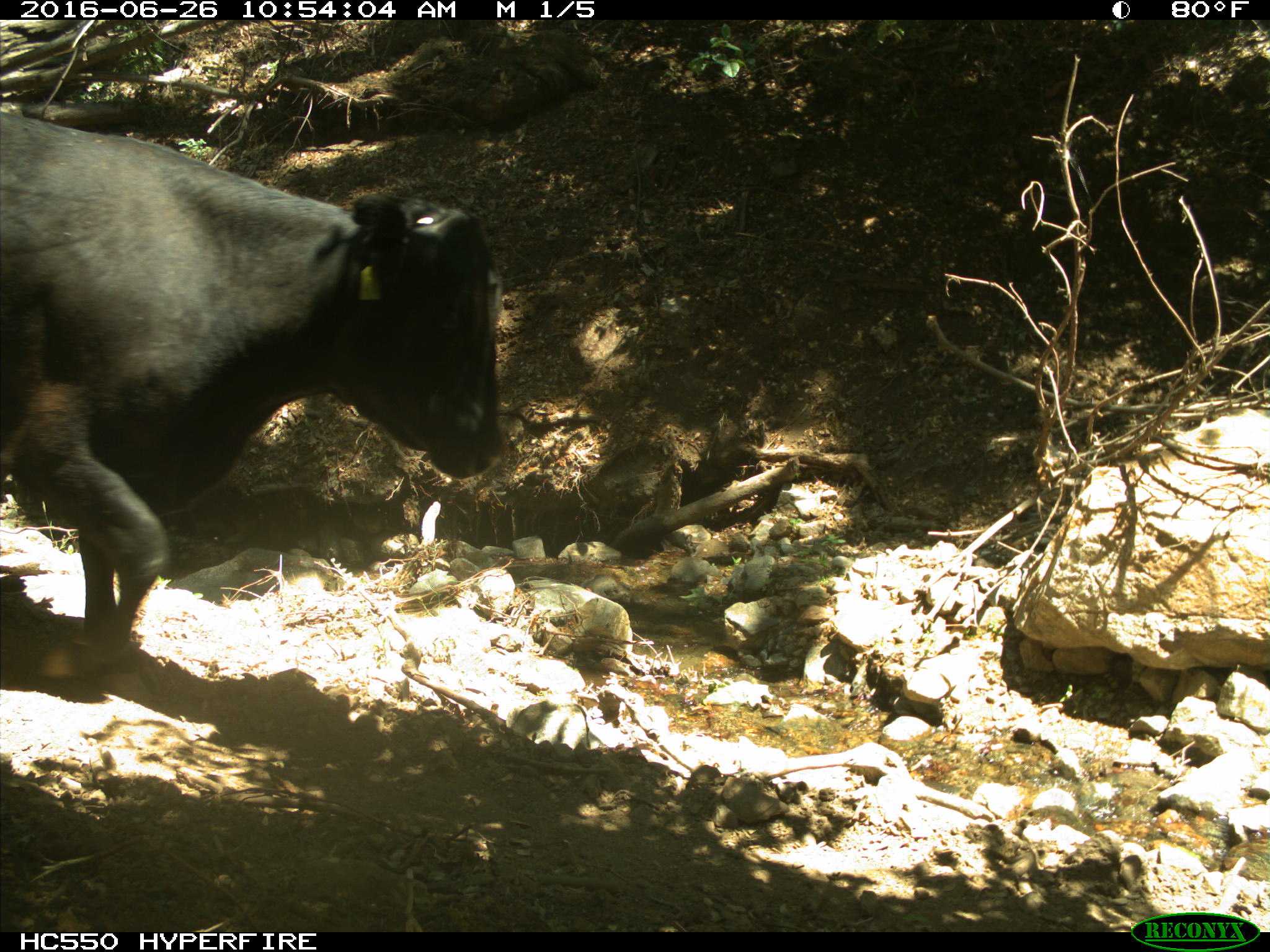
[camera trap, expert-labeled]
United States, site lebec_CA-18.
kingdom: Animalia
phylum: Chordata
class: Mammalia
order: Artiodactyla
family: Bovidae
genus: Bos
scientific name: Bos taurus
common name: domestic cow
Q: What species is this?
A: Bos taurus (domestic cow).